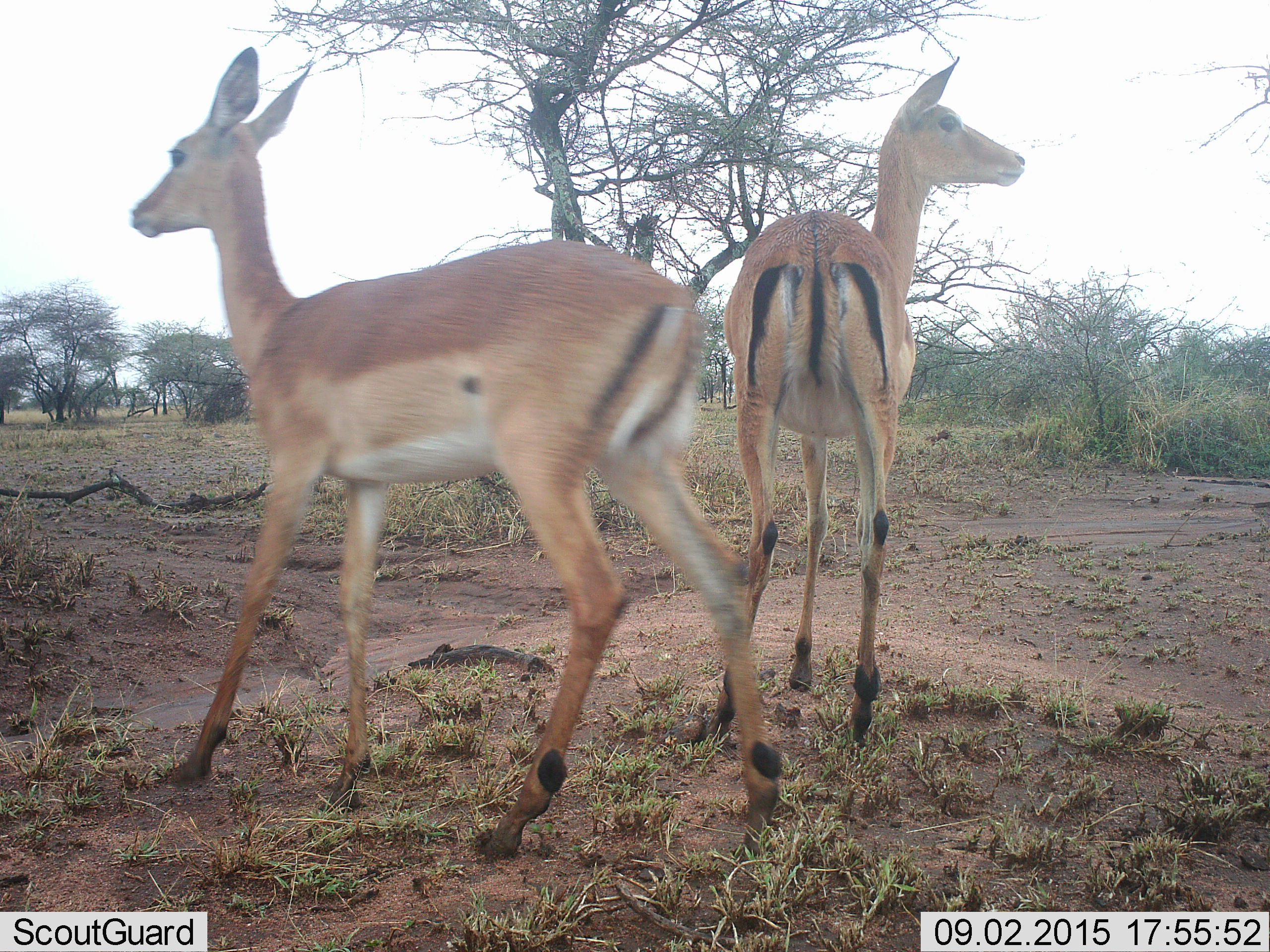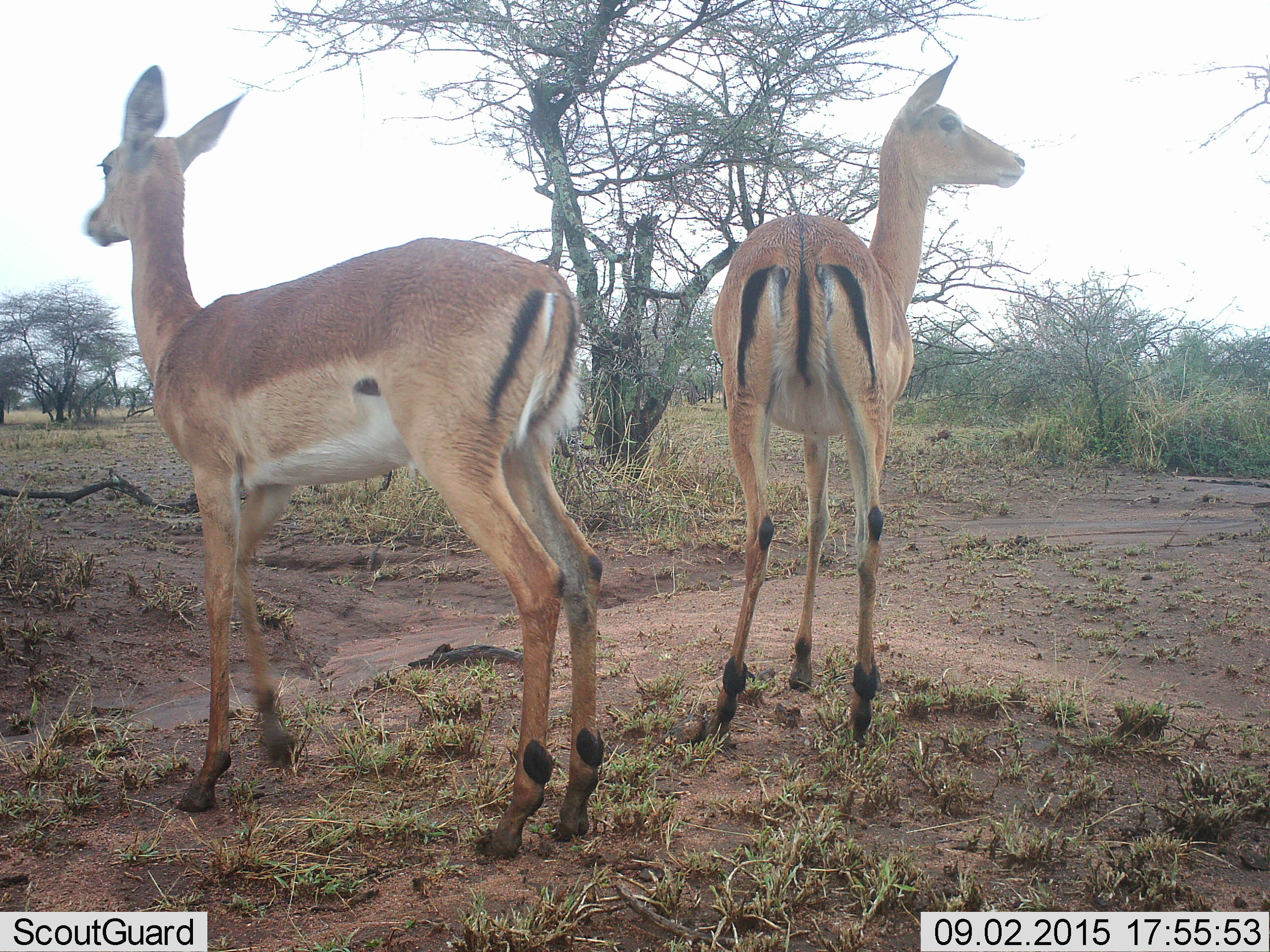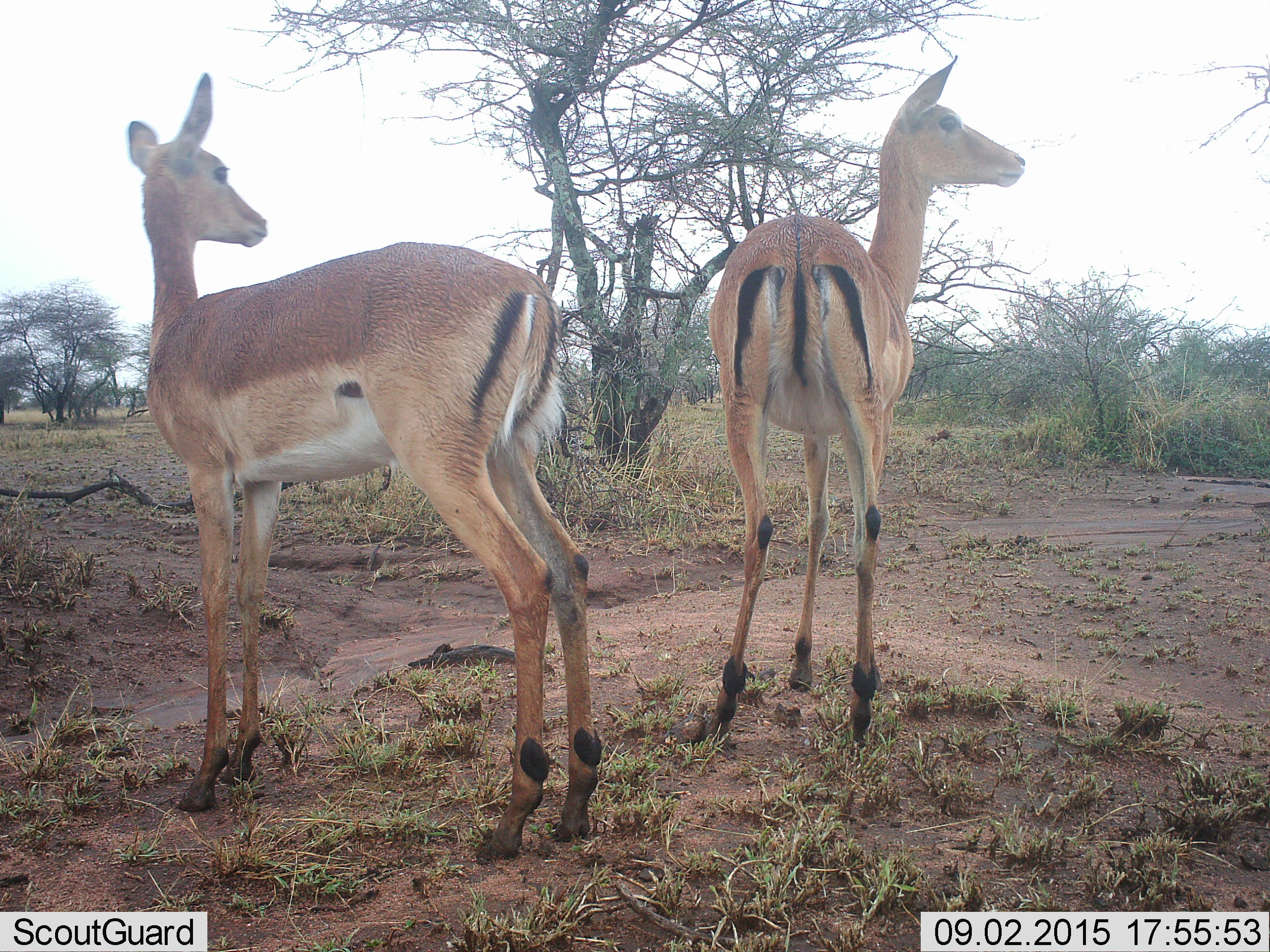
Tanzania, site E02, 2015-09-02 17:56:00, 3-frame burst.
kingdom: Animalia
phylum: Chordata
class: Mammalia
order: Artiodactyla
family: Bovidae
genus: Eudorcas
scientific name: Eudorcas thomsonii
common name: thomson's gazelle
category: gazellethomsons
Gazellethomsons (thomson's gazelle) (Eudorcas thomsonii), count 2. Behavior (volunteer vote fractions): standing 86%, resting 0%, moving 29%, interacting 0%. Young present (vote fraction): 29%. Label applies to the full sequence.